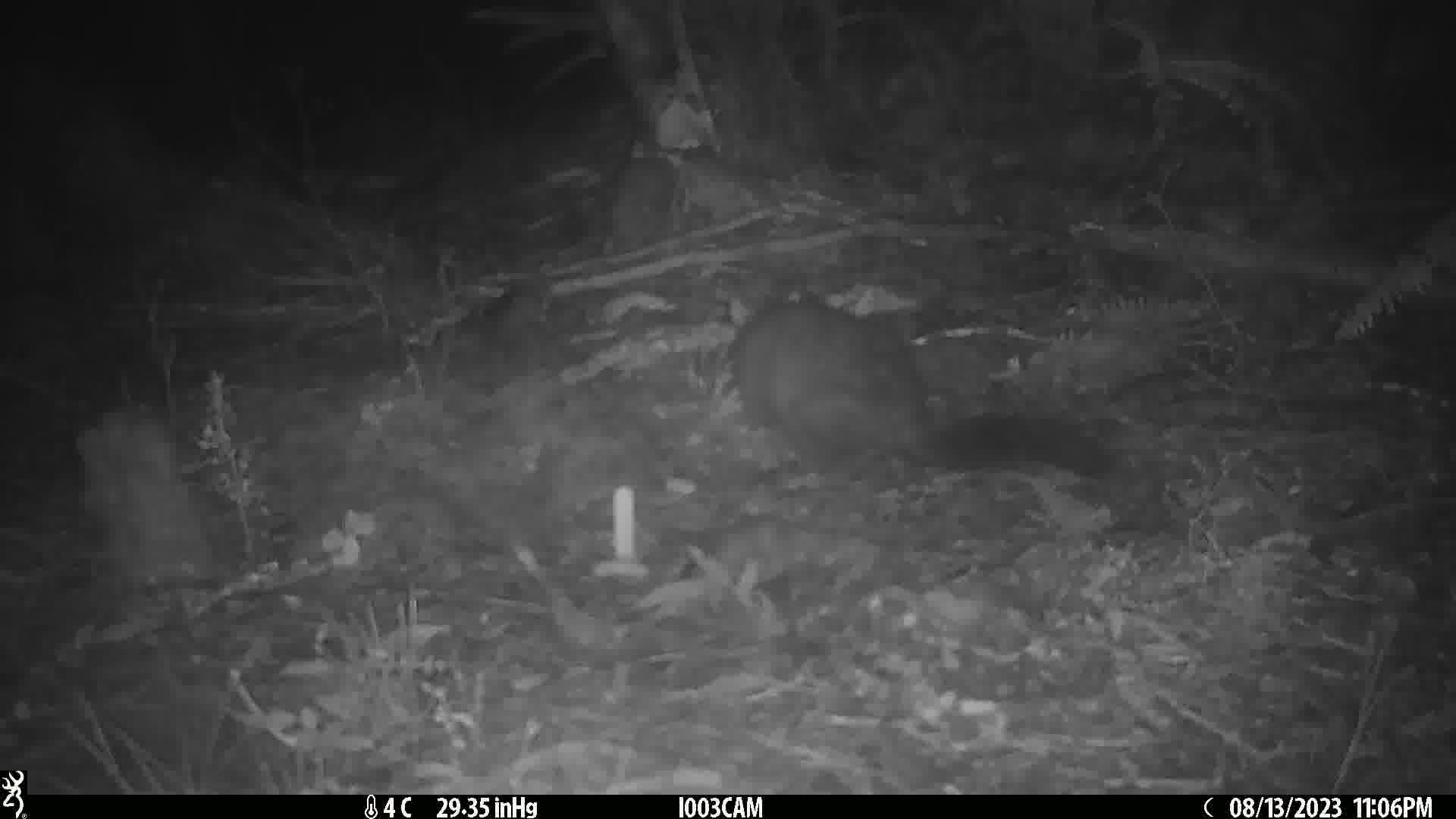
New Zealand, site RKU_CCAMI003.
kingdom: Animalia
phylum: Chordata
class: Mammalia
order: Diprotodontia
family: Phalangeridae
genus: Trichosurus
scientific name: Trichosurus vulpecula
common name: common brushtail possum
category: possum